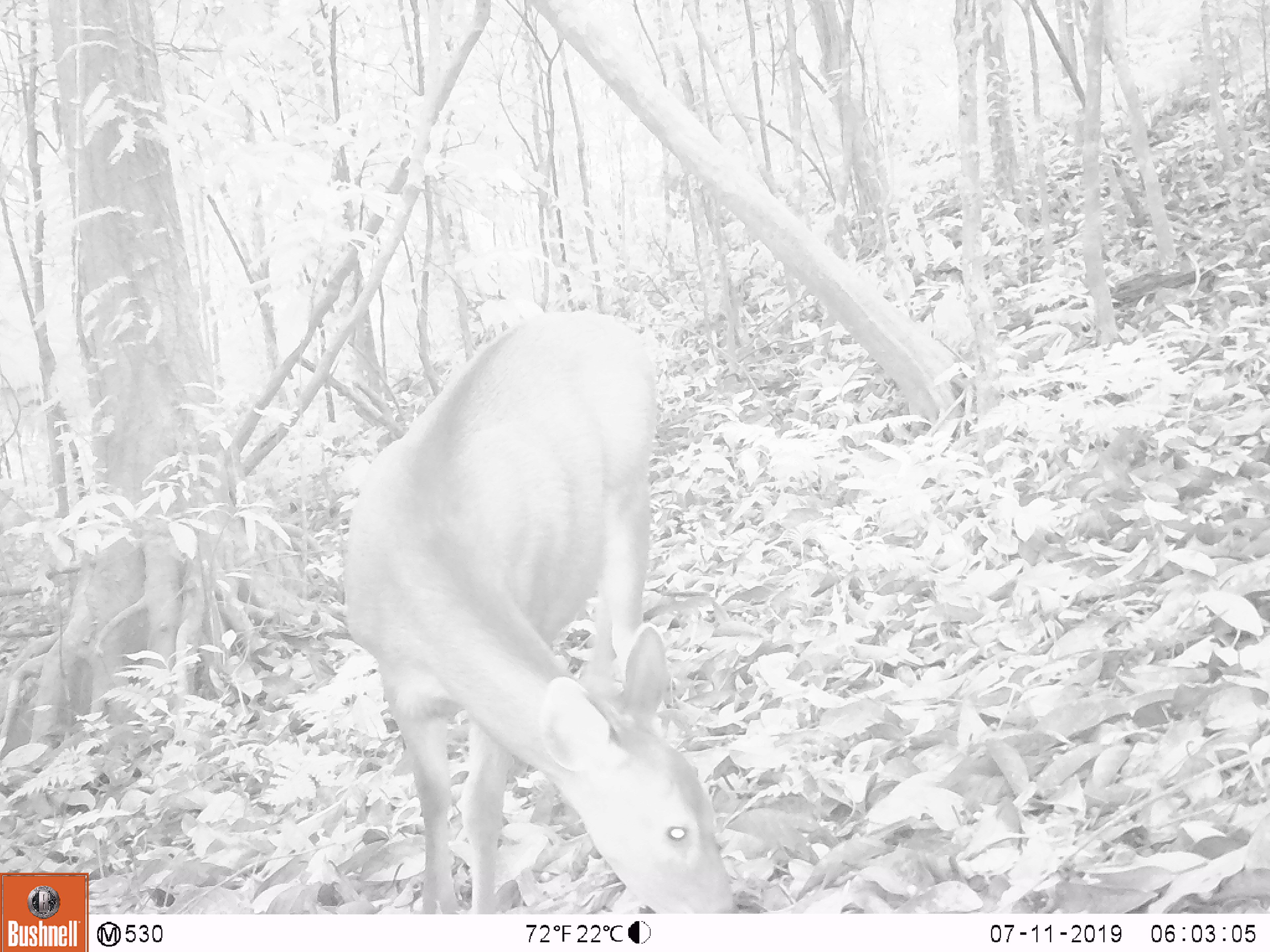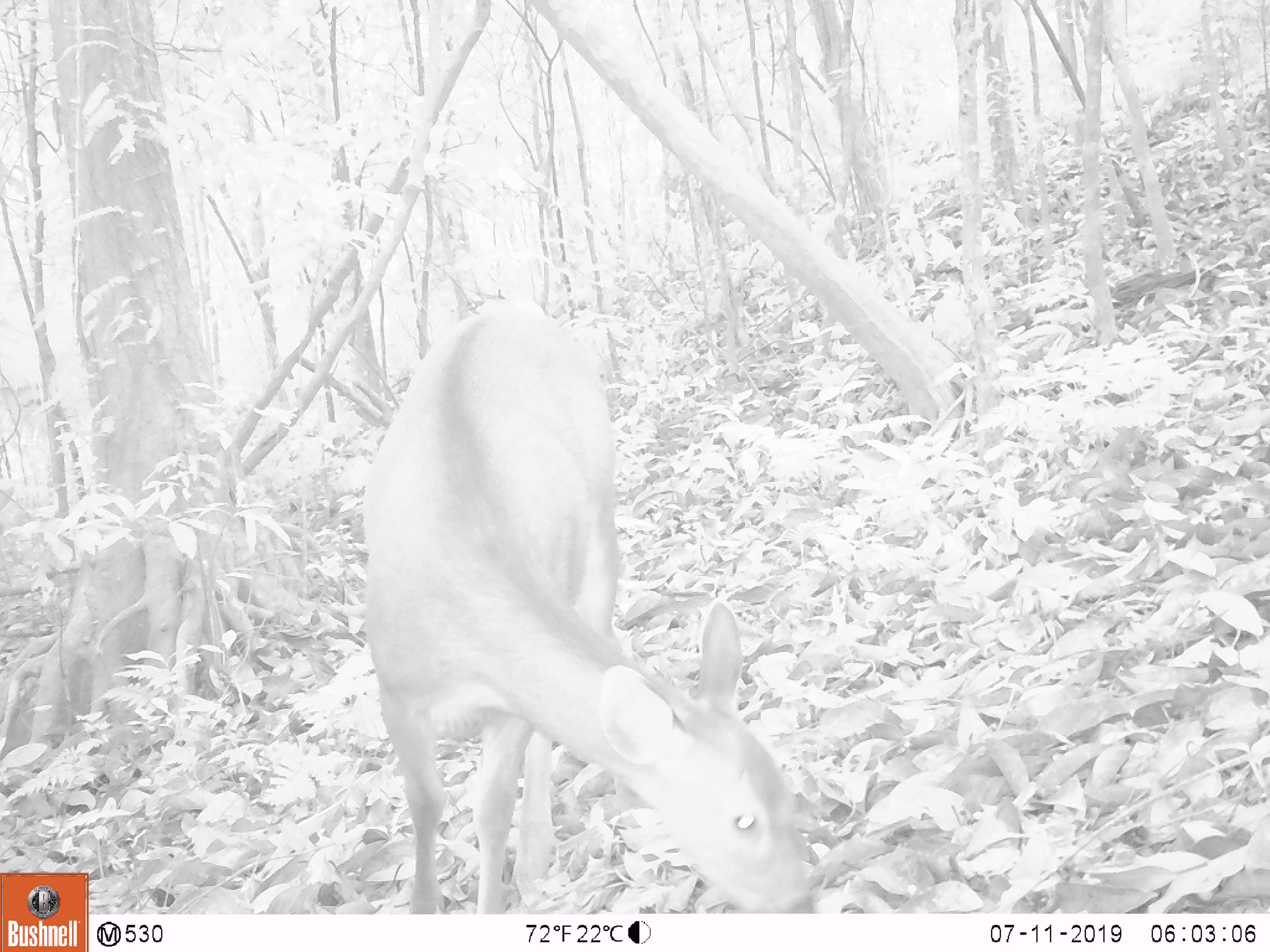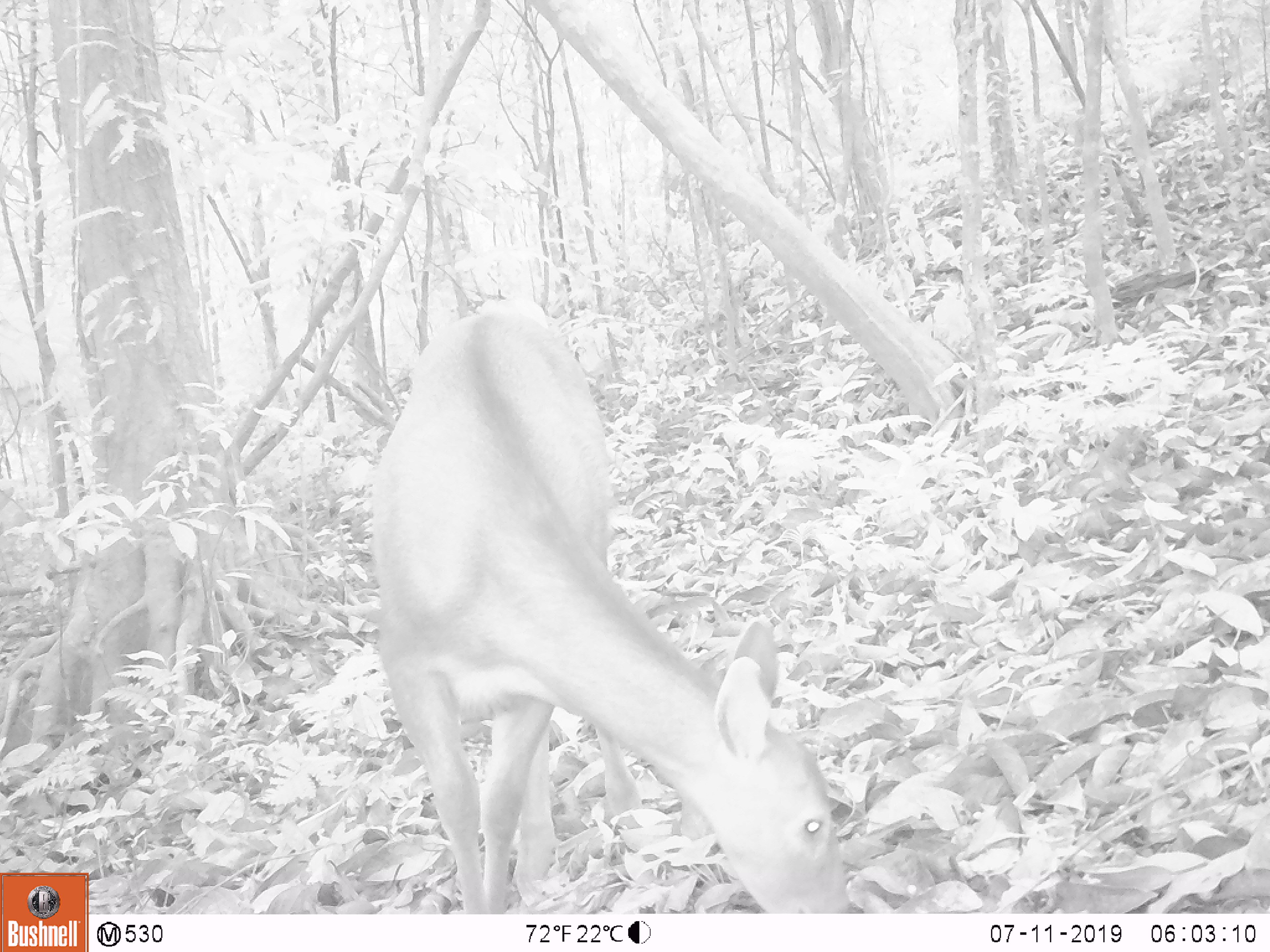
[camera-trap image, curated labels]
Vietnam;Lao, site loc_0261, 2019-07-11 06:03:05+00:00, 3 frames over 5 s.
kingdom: Animalia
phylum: Chordata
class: Mammalia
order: Artiodactyla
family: Cervidae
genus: Rusa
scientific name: Rusa unicolor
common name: sambar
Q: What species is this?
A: Sambar (Rusa unicolor).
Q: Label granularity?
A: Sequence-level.